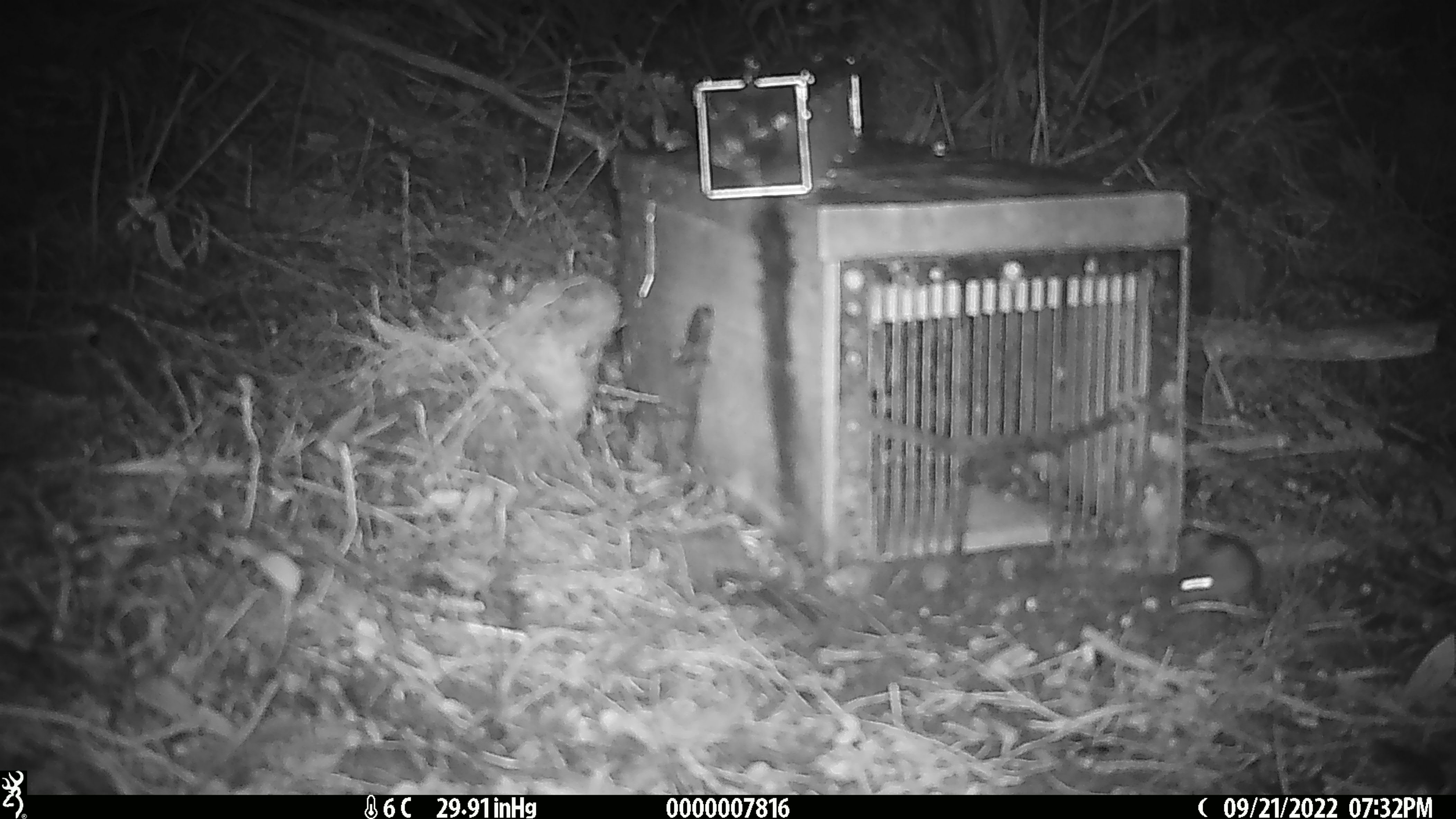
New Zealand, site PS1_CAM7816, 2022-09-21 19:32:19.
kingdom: Animalia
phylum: Chordata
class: Mammalia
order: Rodentia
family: Muridae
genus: Mus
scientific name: Mus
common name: mouse